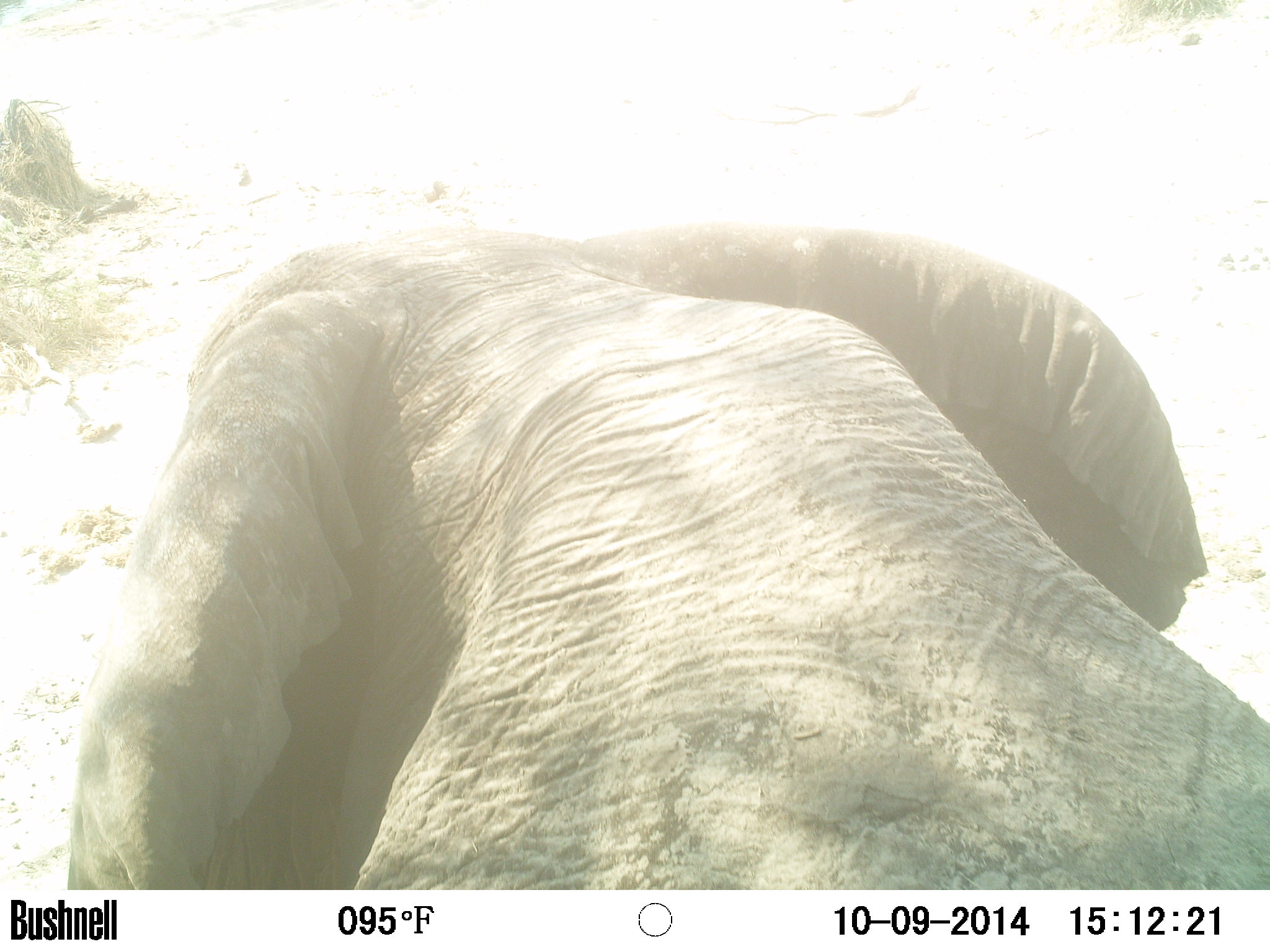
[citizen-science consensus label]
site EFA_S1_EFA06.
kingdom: Animalia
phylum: Chordata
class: Mammalia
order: Proboscidea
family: Elephantidae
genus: Loxodonta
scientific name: Loxodonta africana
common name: african bush elephant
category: elephant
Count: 1.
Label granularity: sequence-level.